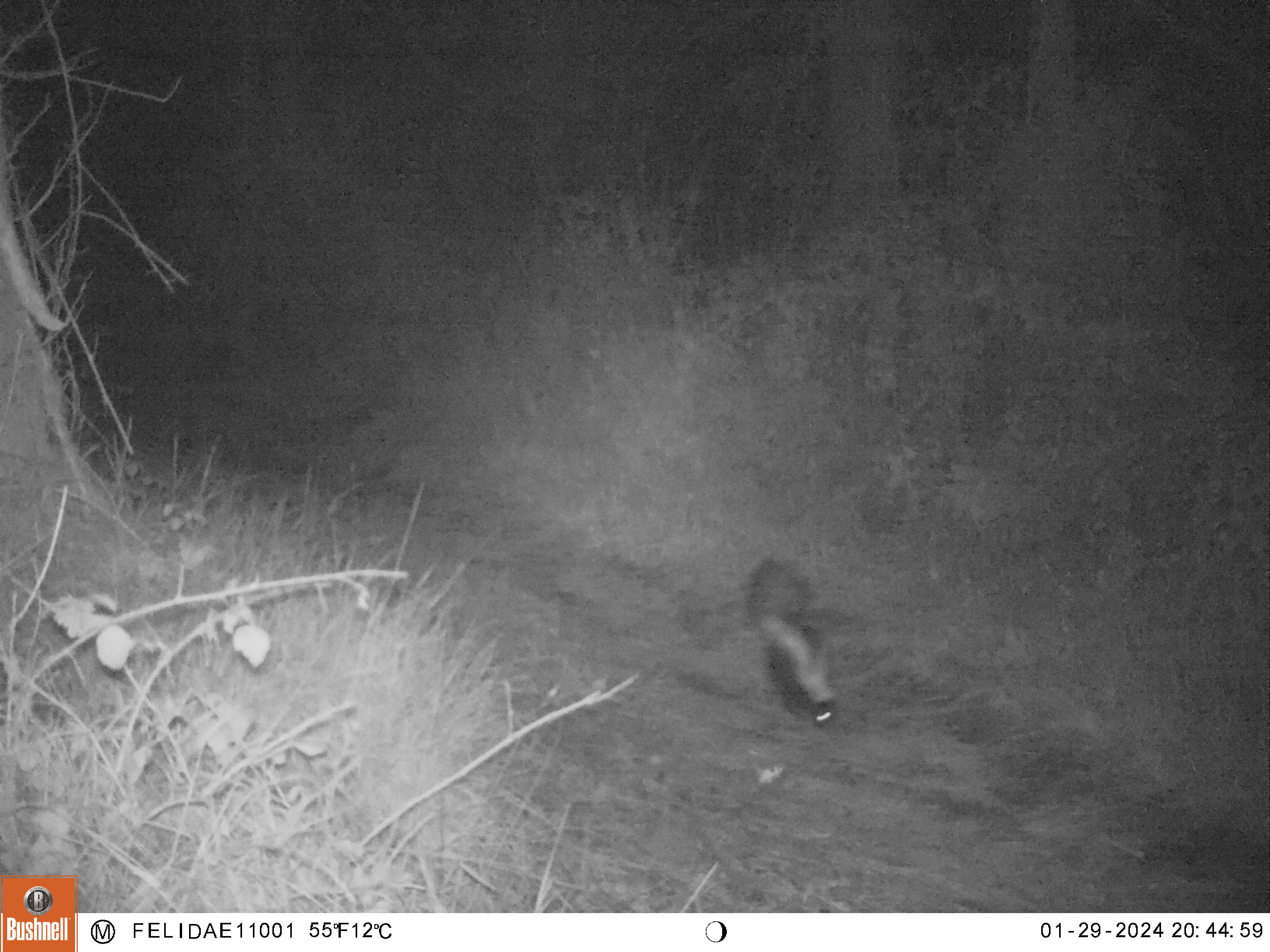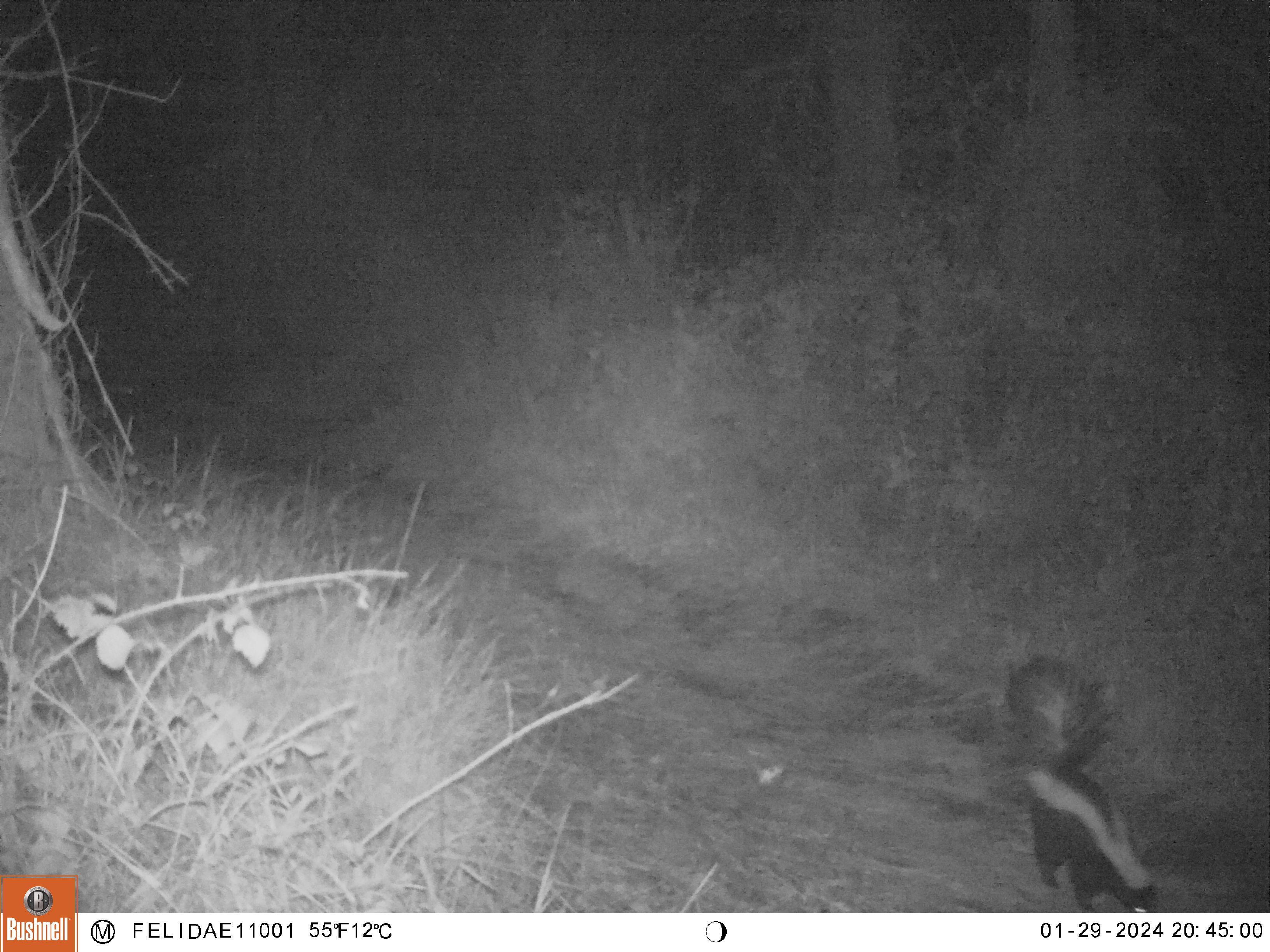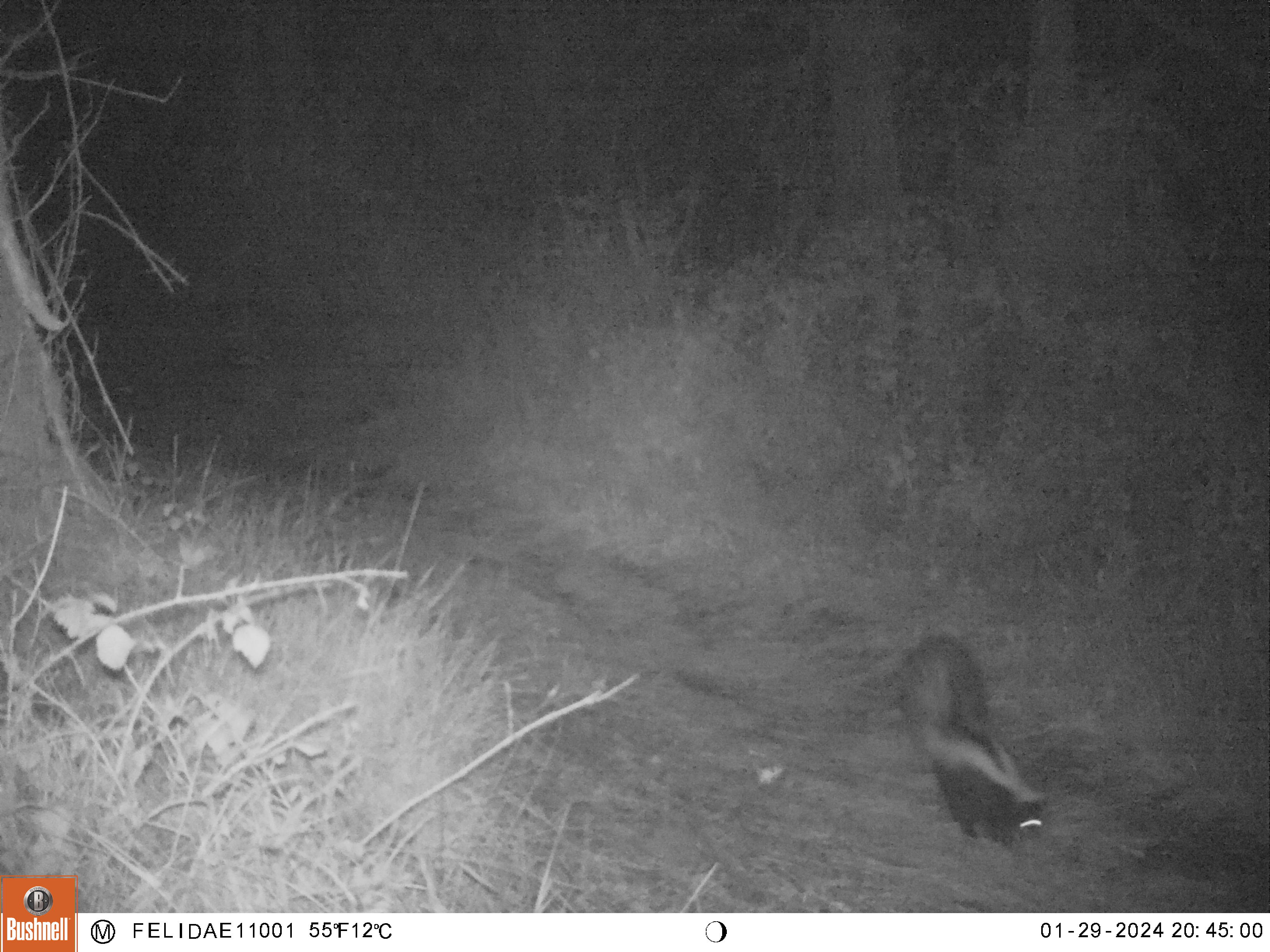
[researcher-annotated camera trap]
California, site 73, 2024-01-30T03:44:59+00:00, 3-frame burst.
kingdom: Animalia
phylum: Chordata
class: Mammalia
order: Carnivora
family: Mephitidae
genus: Mephitis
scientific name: Mephitis mephitis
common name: striped skunk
Striped skunk (Mephitis mephitis).